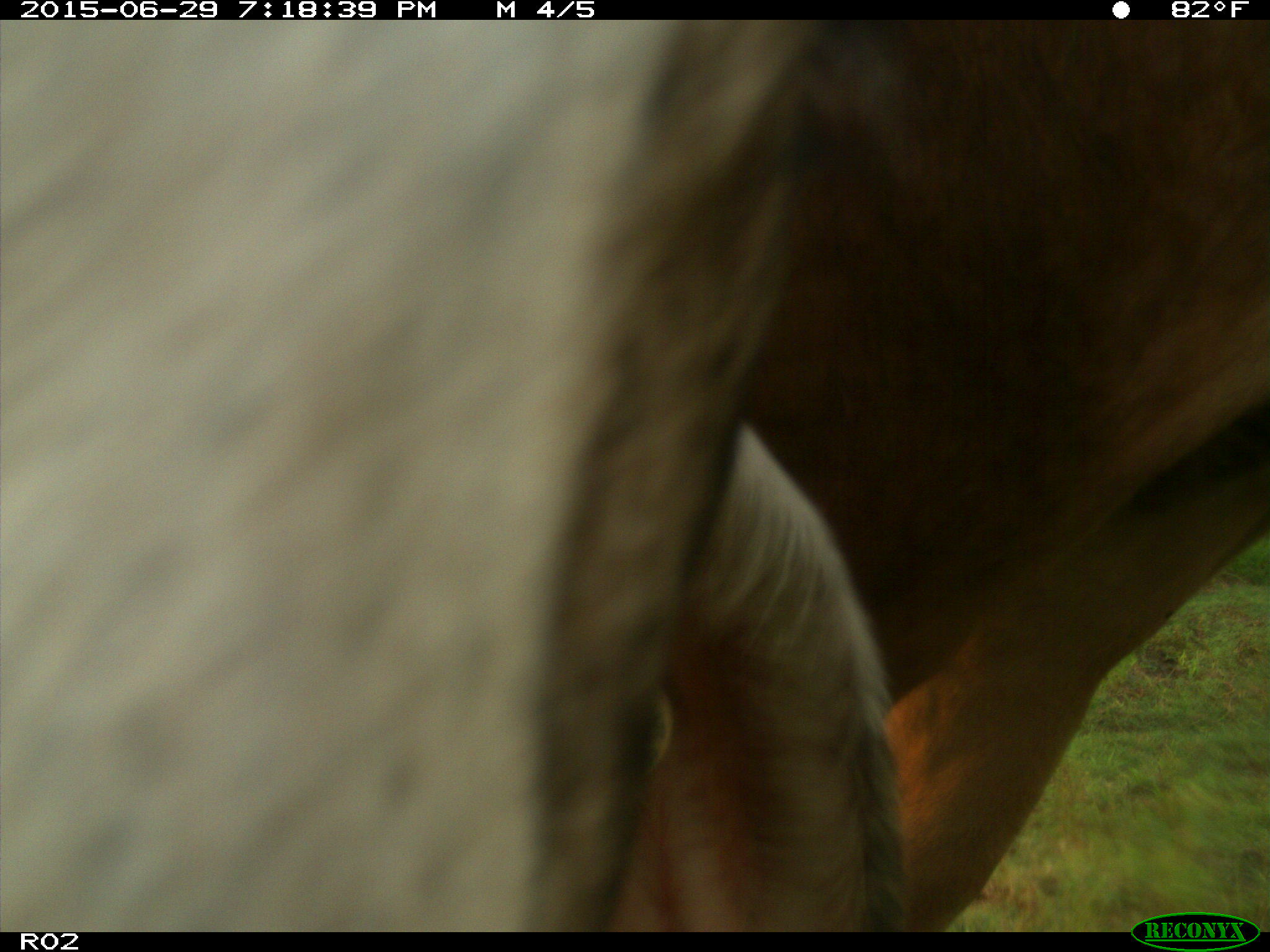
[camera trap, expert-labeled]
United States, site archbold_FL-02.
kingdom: Animalia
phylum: Chordata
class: Mammalia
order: Artiodactyla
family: Bovidae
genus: Bos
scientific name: Bos taurus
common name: domestic cow